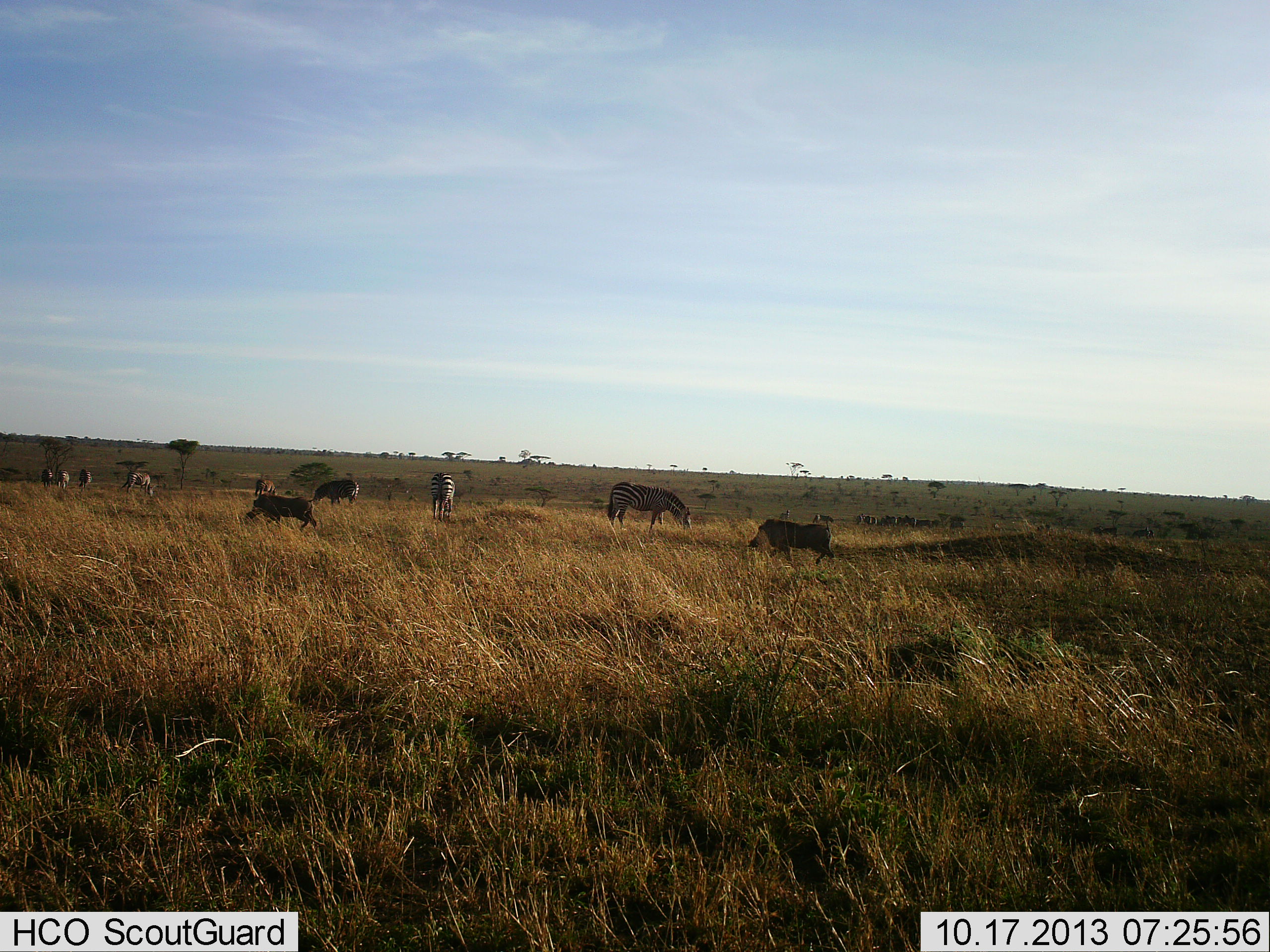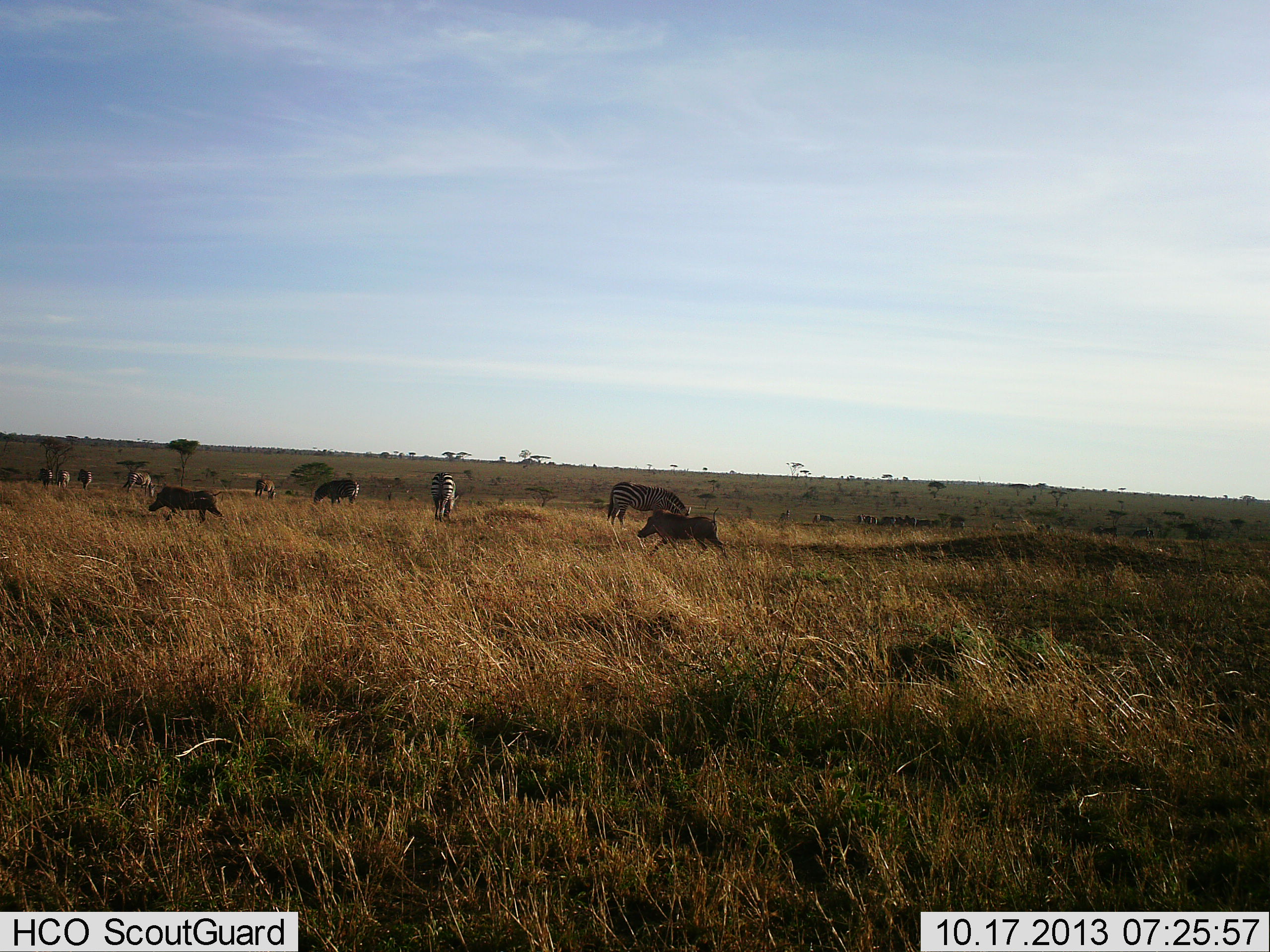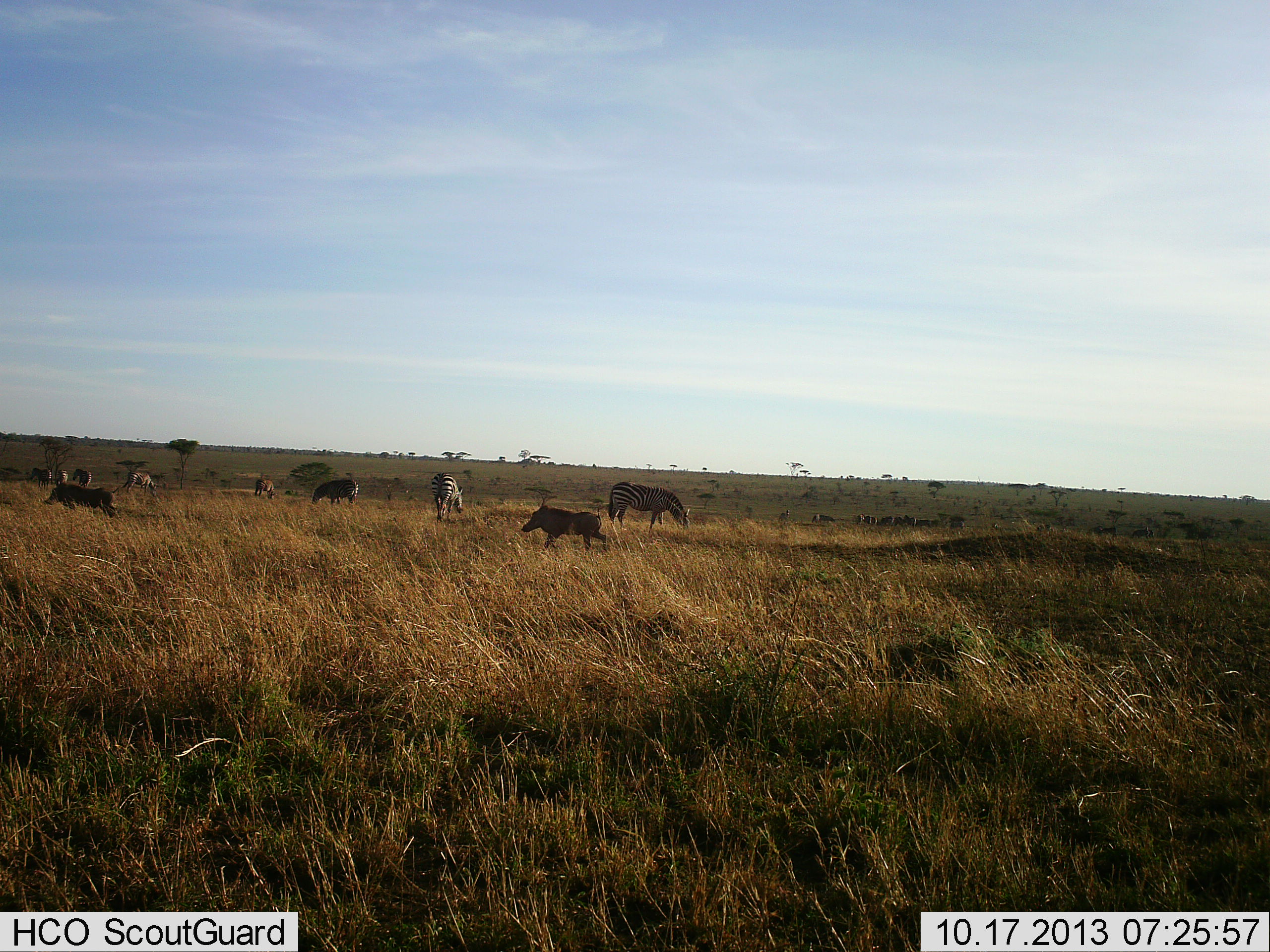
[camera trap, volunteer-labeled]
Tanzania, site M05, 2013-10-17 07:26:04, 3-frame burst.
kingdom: Animalia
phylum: Chordata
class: Mammalia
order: Artiodactyla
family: Suidae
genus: Phacochoerus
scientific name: Phacochoerus africanus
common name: warthog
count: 2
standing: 0%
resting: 0%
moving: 100%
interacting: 0%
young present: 0%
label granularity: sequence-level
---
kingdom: Animalia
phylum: Chordata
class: Mammalia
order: Perissodactyla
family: Equidae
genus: Equus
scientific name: Equus quagga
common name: plains zebra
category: zebra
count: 8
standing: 50%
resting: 0%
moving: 8%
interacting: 0%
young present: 0%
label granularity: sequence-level